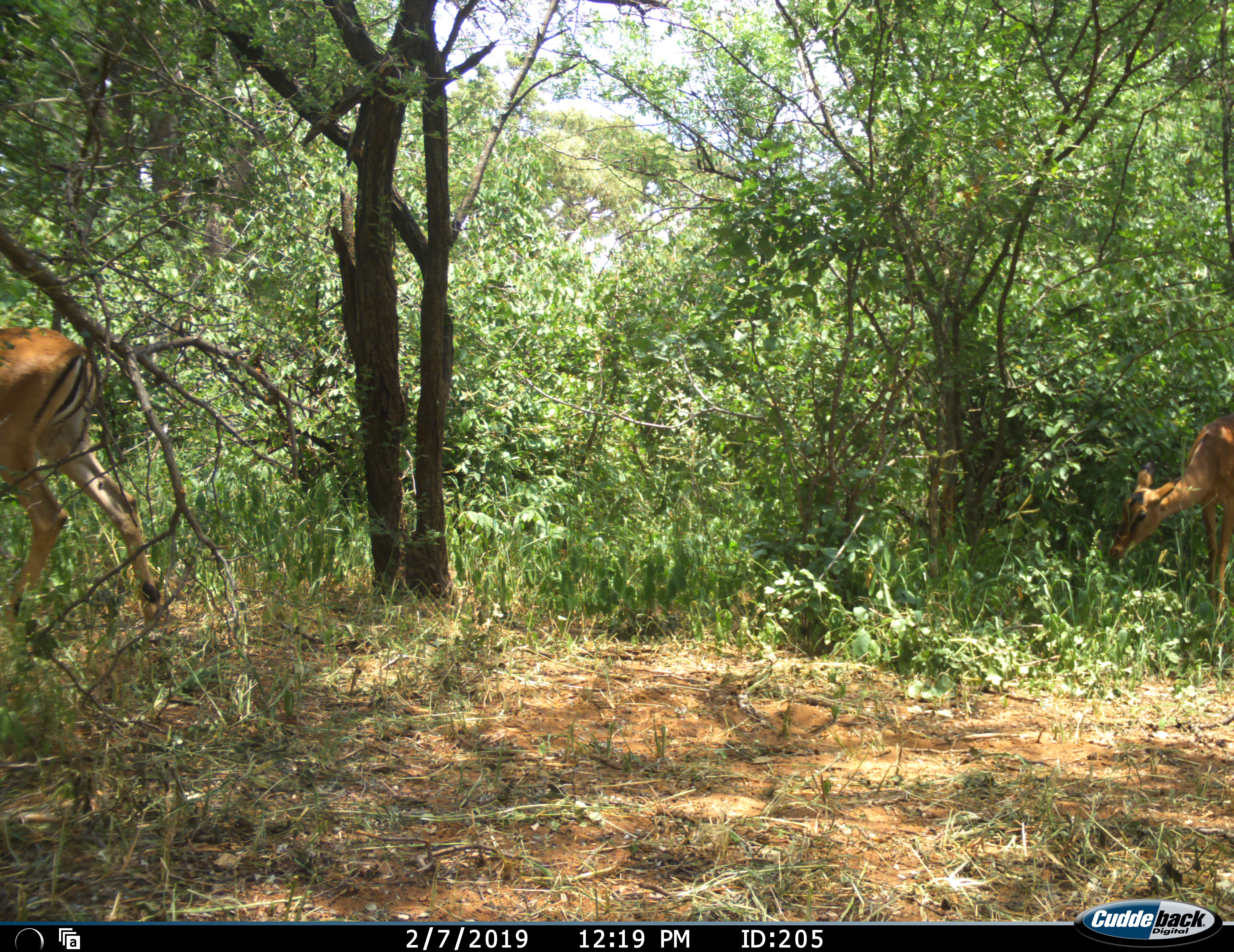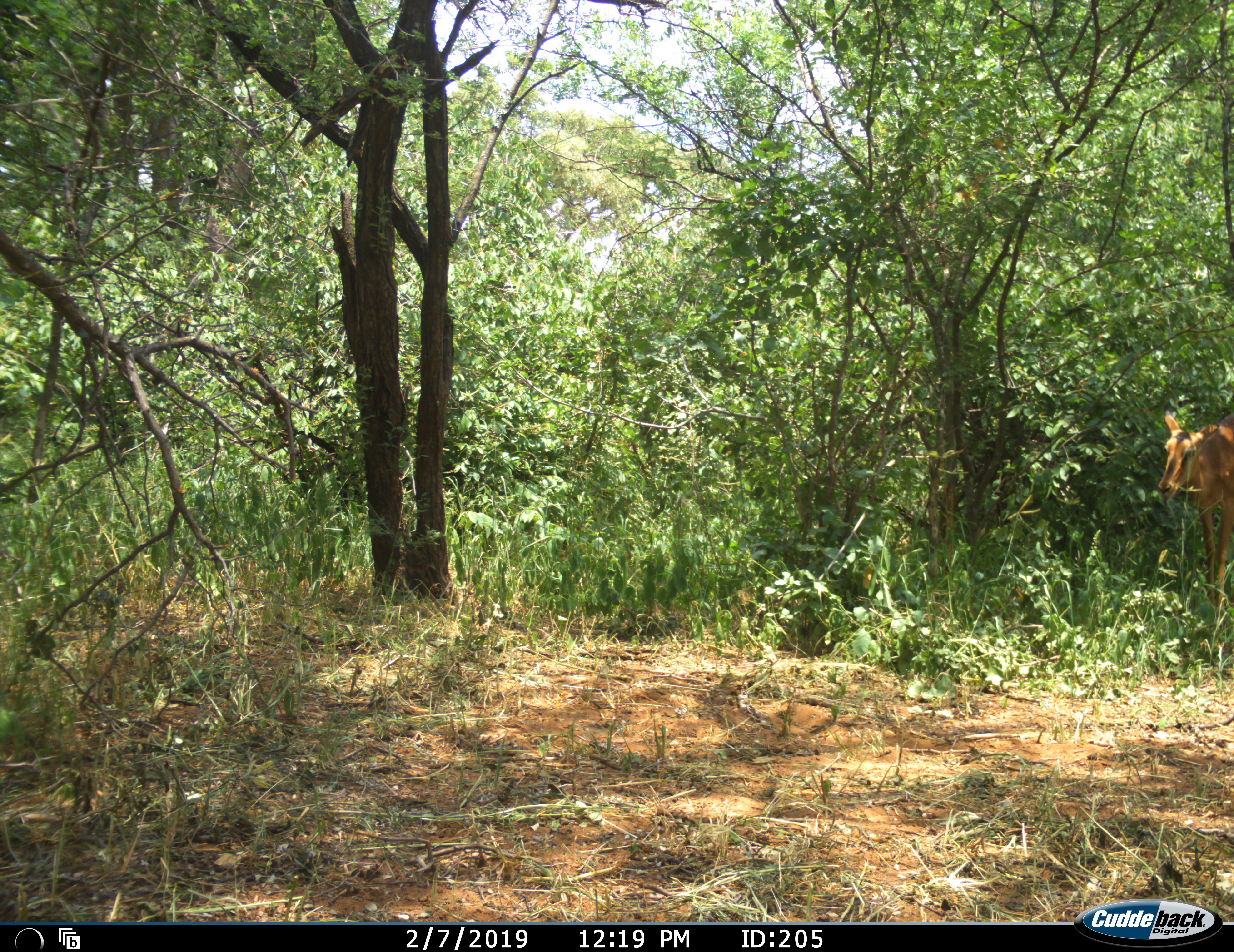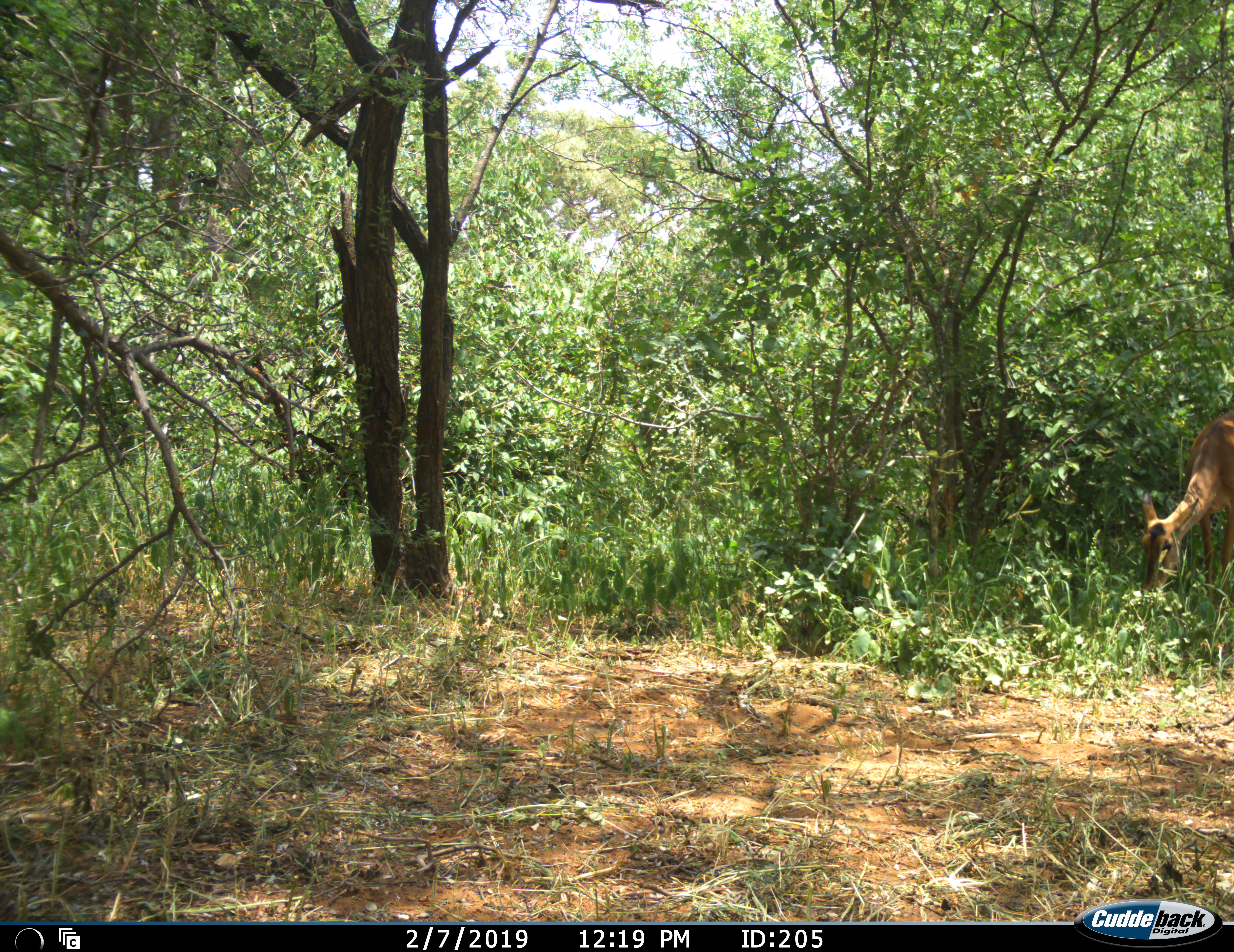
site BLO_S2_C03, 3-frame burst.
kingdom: Animalia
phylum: Chordata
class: Mammalia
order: Artiodactyla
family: Bovidae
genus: Aepyceros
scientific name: Aepyceros melampus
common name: impala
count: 2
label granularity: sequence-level